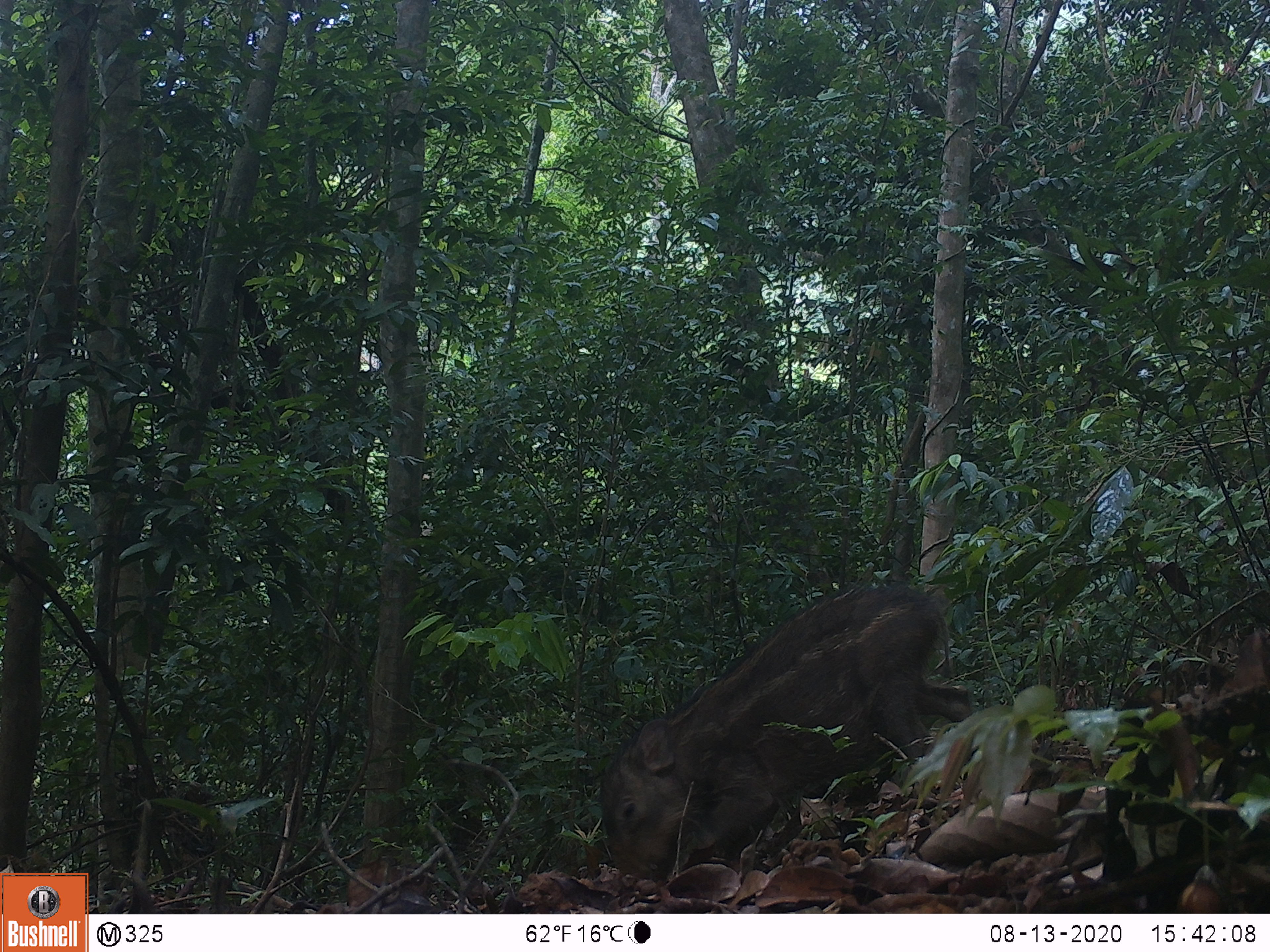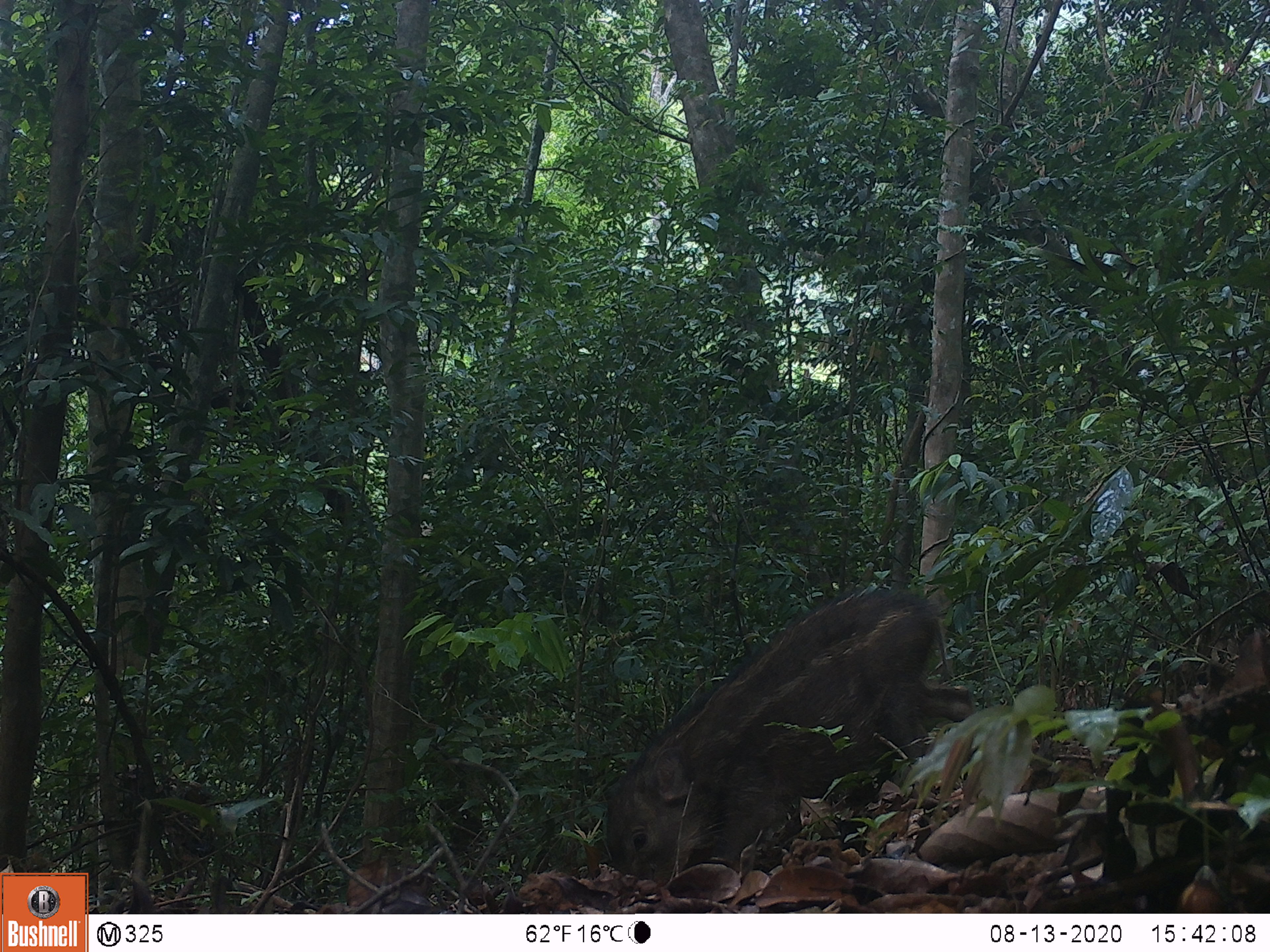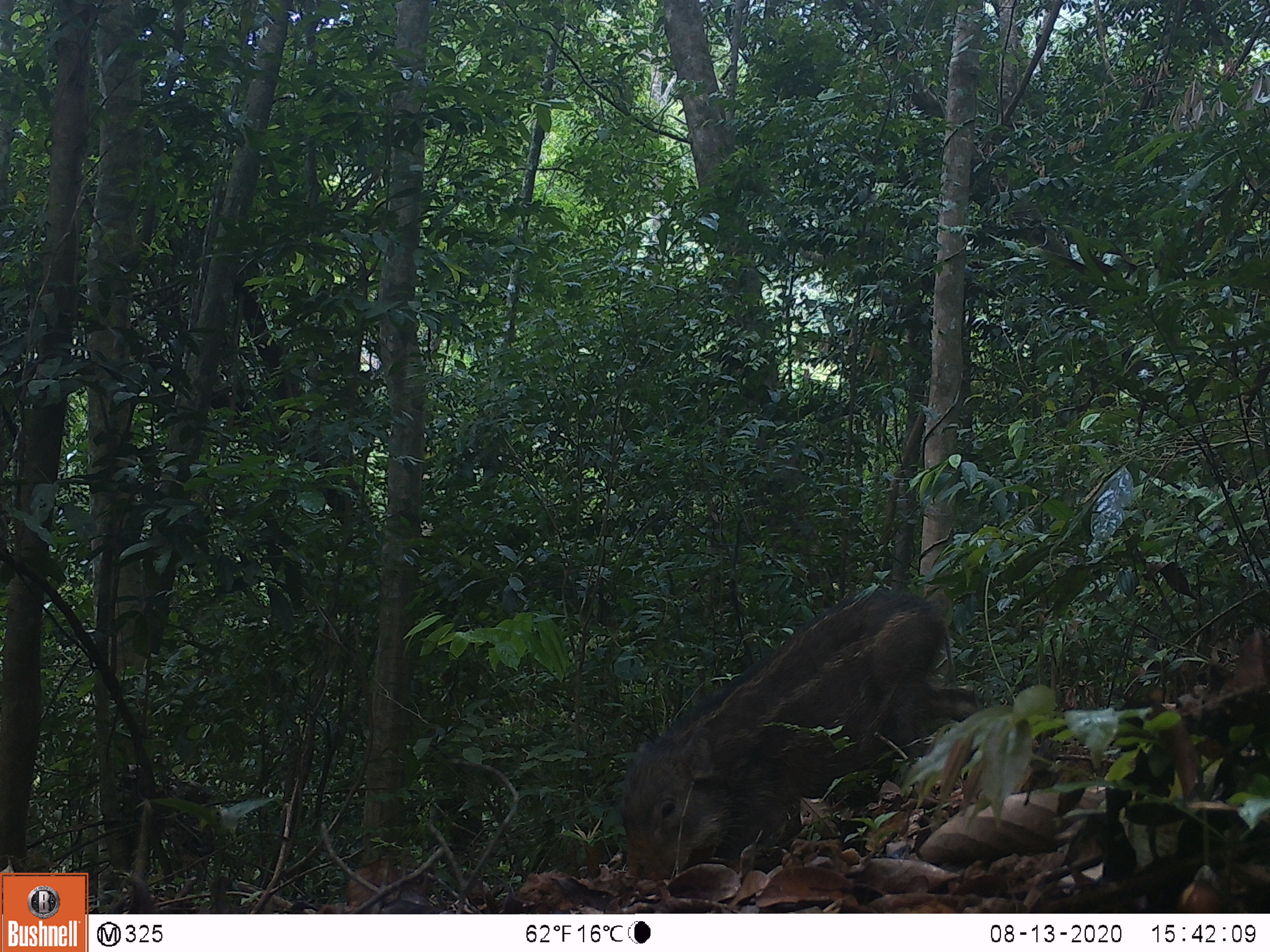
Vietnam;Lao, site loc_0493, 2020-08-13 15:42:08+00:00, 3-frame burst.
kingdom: Animalia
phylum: Chordata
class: Mammalia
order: Artiodactyla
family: Suidae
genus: Sus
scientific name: Sus scrofa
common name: eurasian wild pig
Eurasian wild pig (Sus scrofa). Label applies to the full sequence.